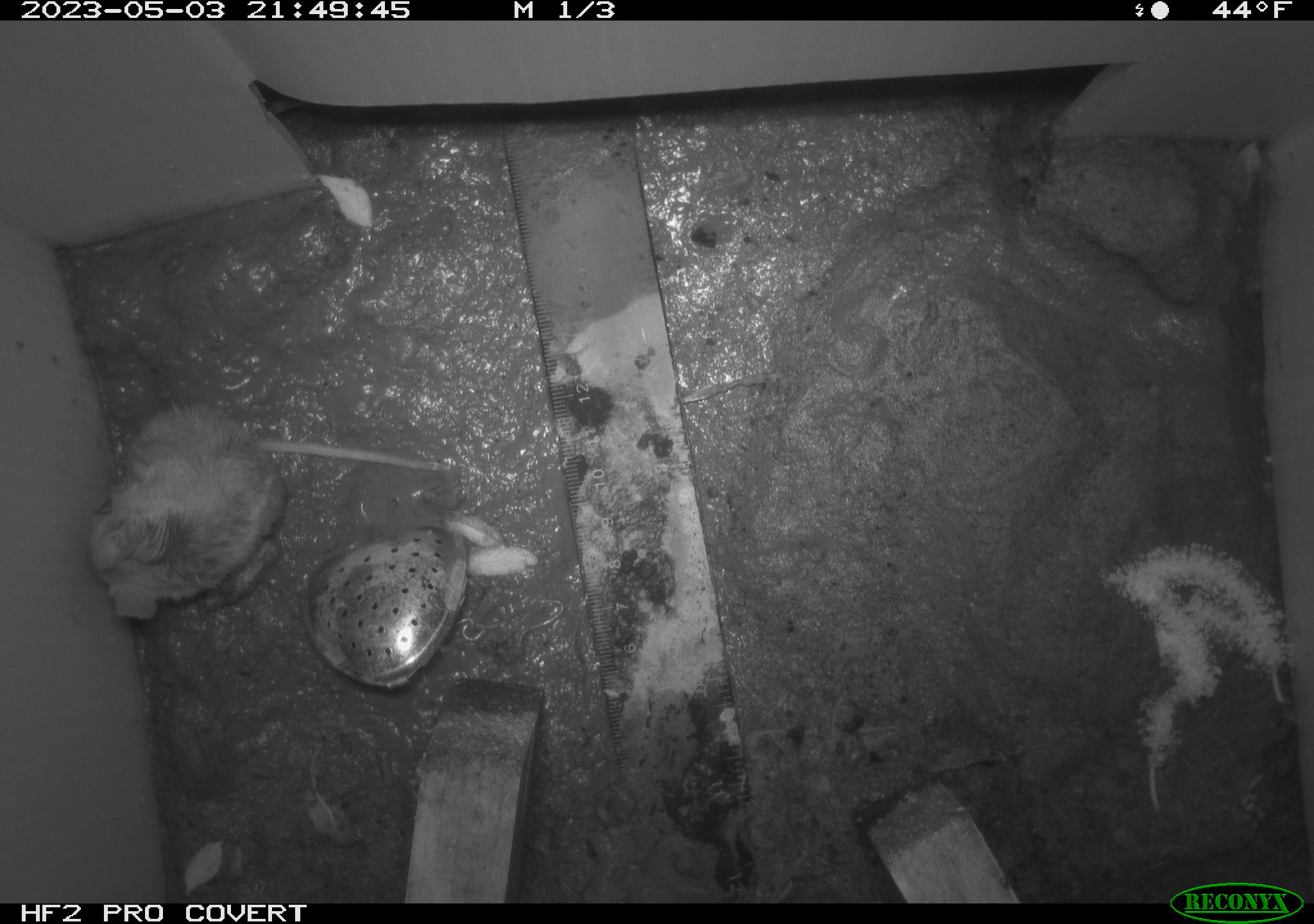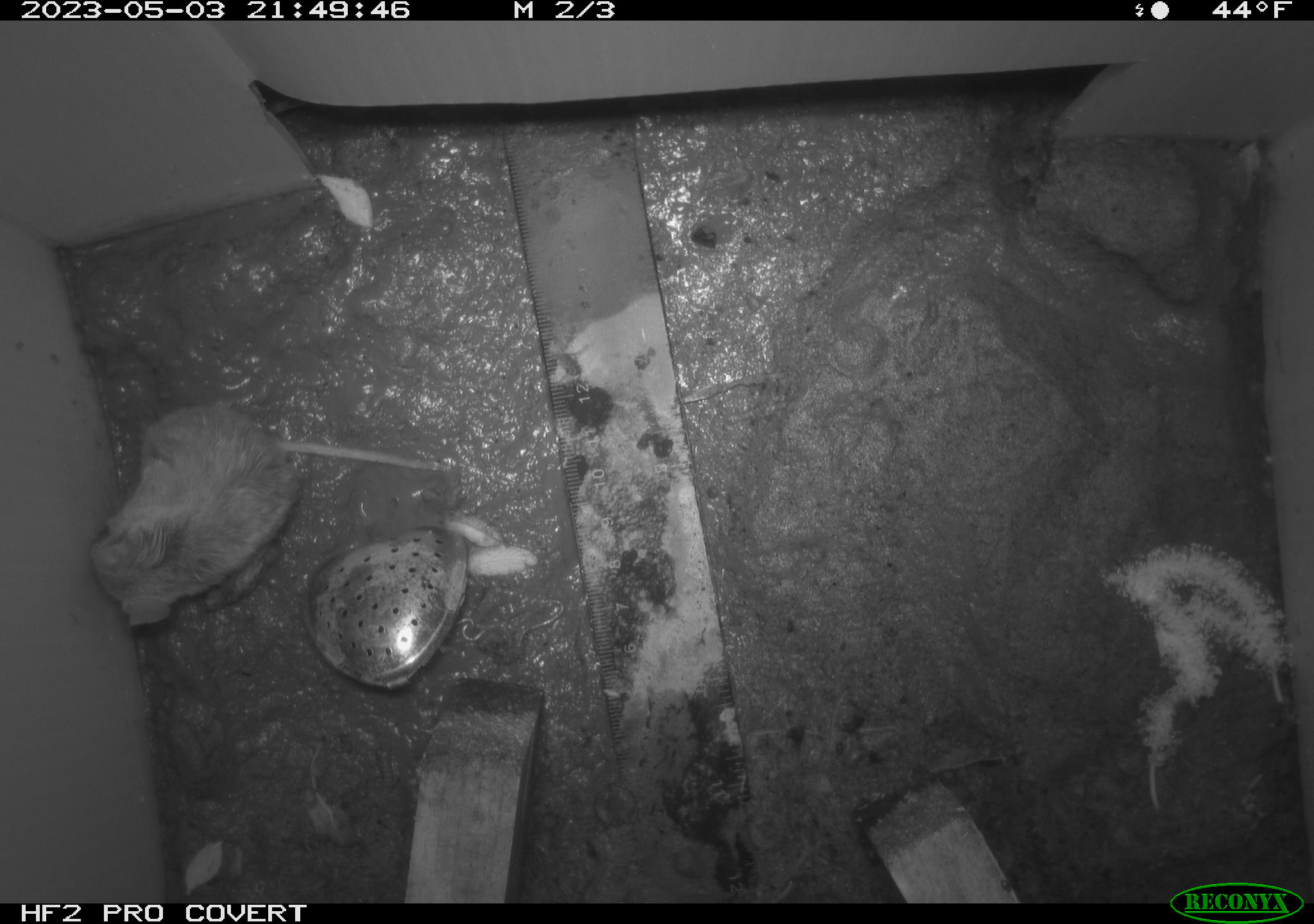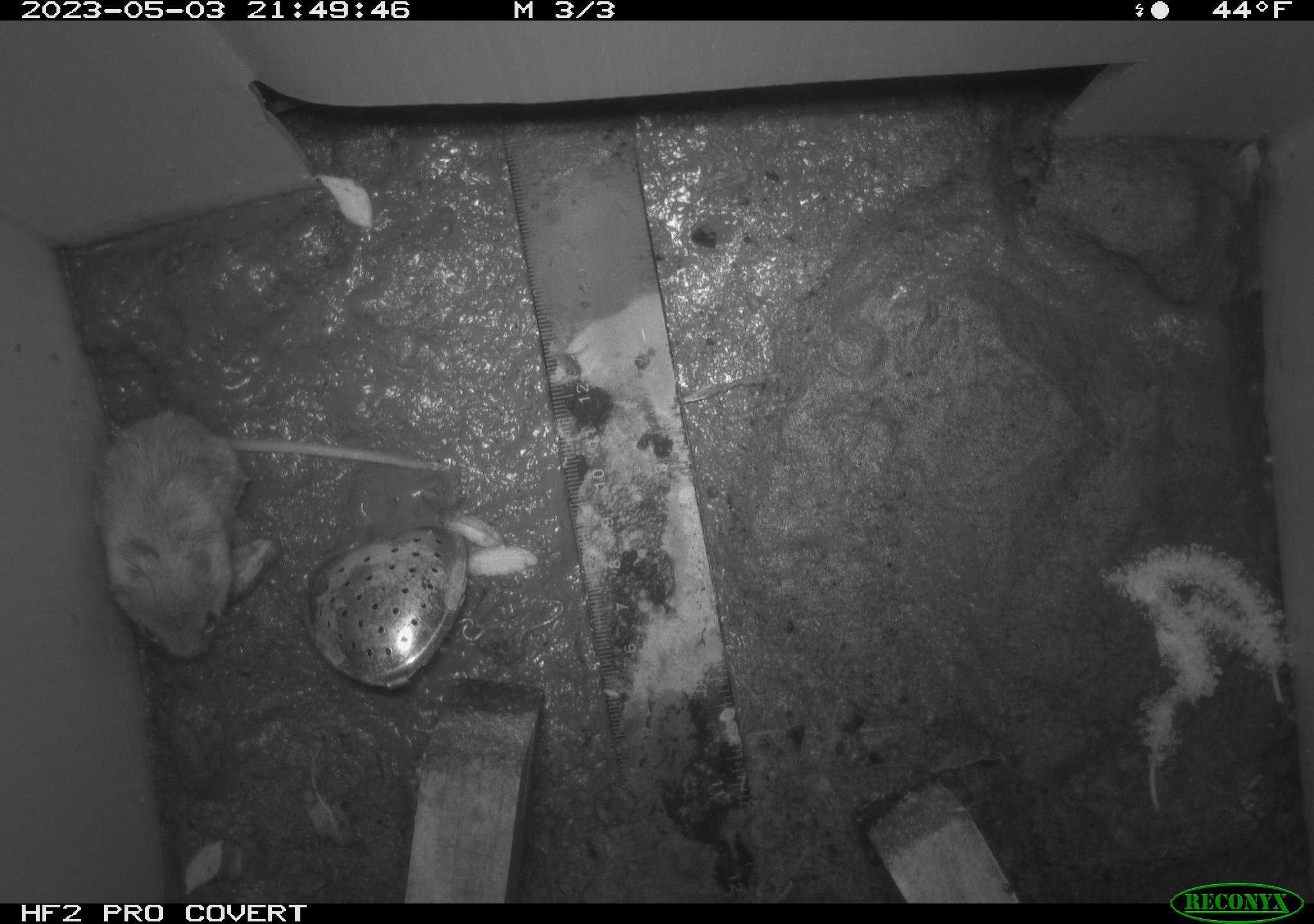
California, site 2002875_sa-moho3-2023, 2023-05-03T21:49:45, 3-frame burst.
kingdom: Animalia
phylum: Chordata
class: Mammalia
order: Rodentia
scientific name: Rodentia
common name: mouse species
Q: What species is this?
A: Mouse species (Rodentia).